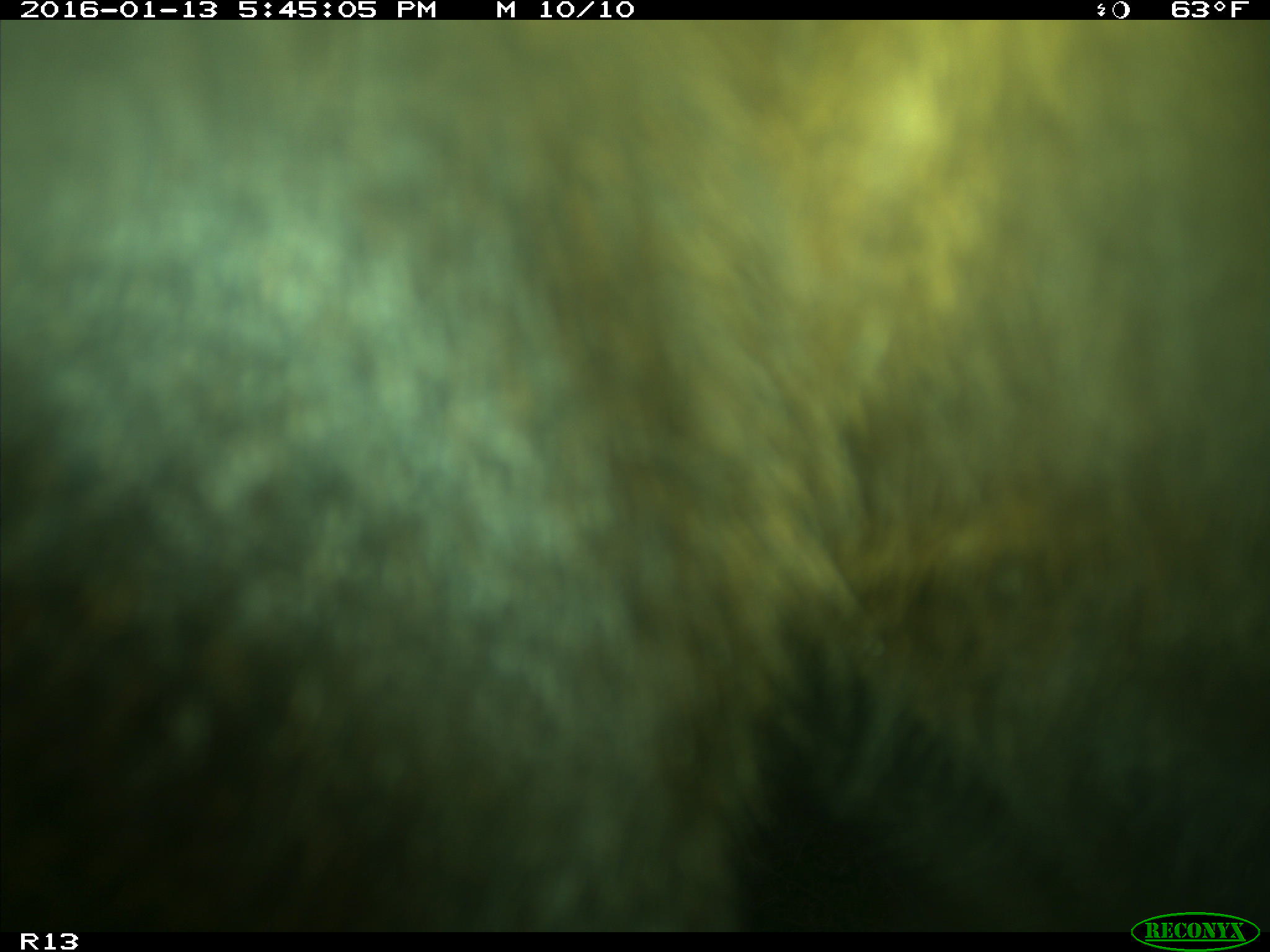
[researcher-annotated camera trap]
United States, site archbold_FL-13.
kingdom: Animalia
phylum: Chordata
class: Mammalia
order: Artiodactyla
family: Bovidae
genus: Bos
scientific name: Bos taurus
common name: domestic cow